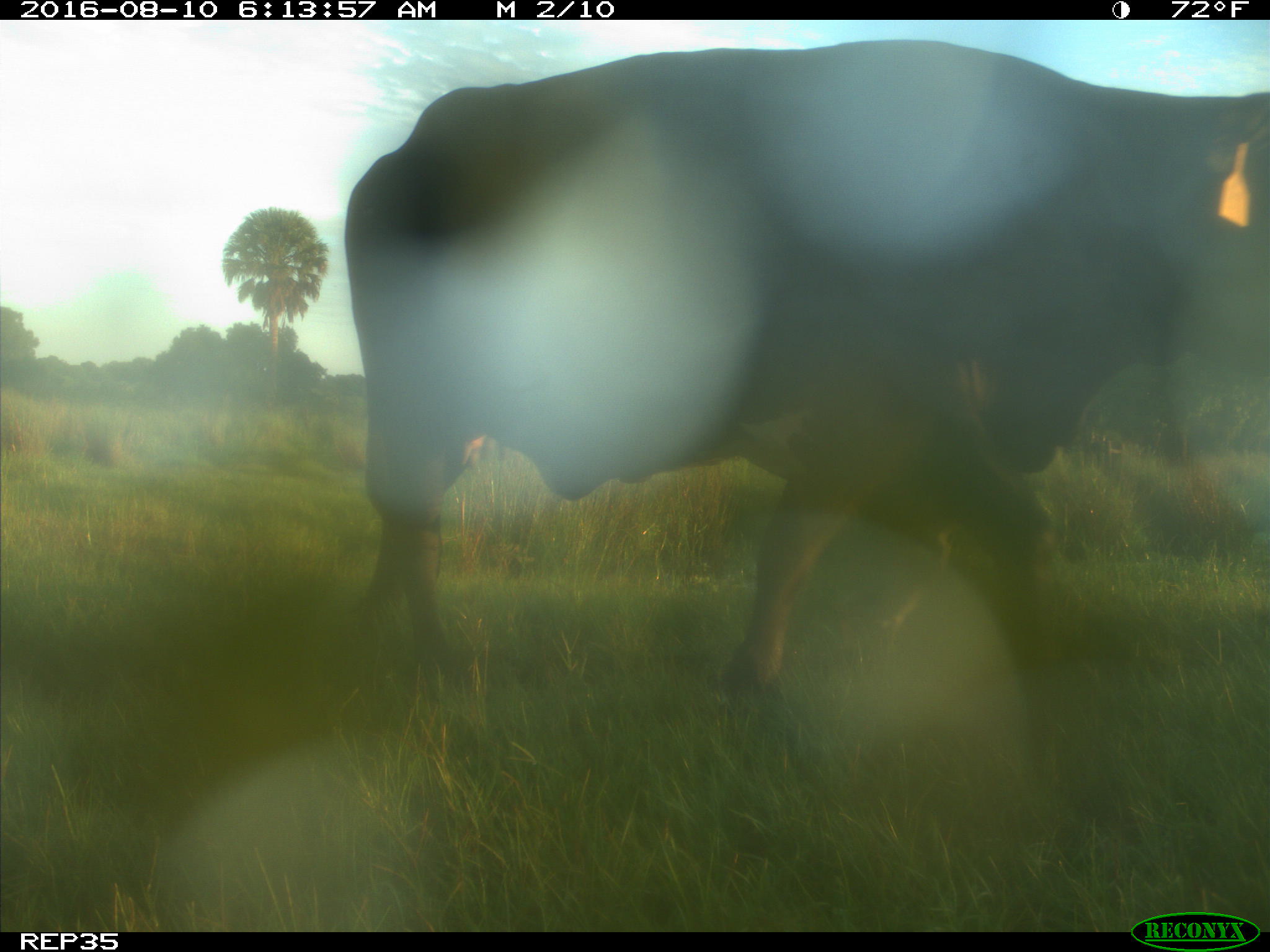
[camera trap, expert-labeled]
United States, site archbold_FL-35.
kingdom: Animalia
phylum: Chordata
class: Mammalia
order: Artiodactyla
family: Bovidae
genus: Bos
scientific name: Bos taurus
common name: domestic cow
Bos taurus (domestic cow).